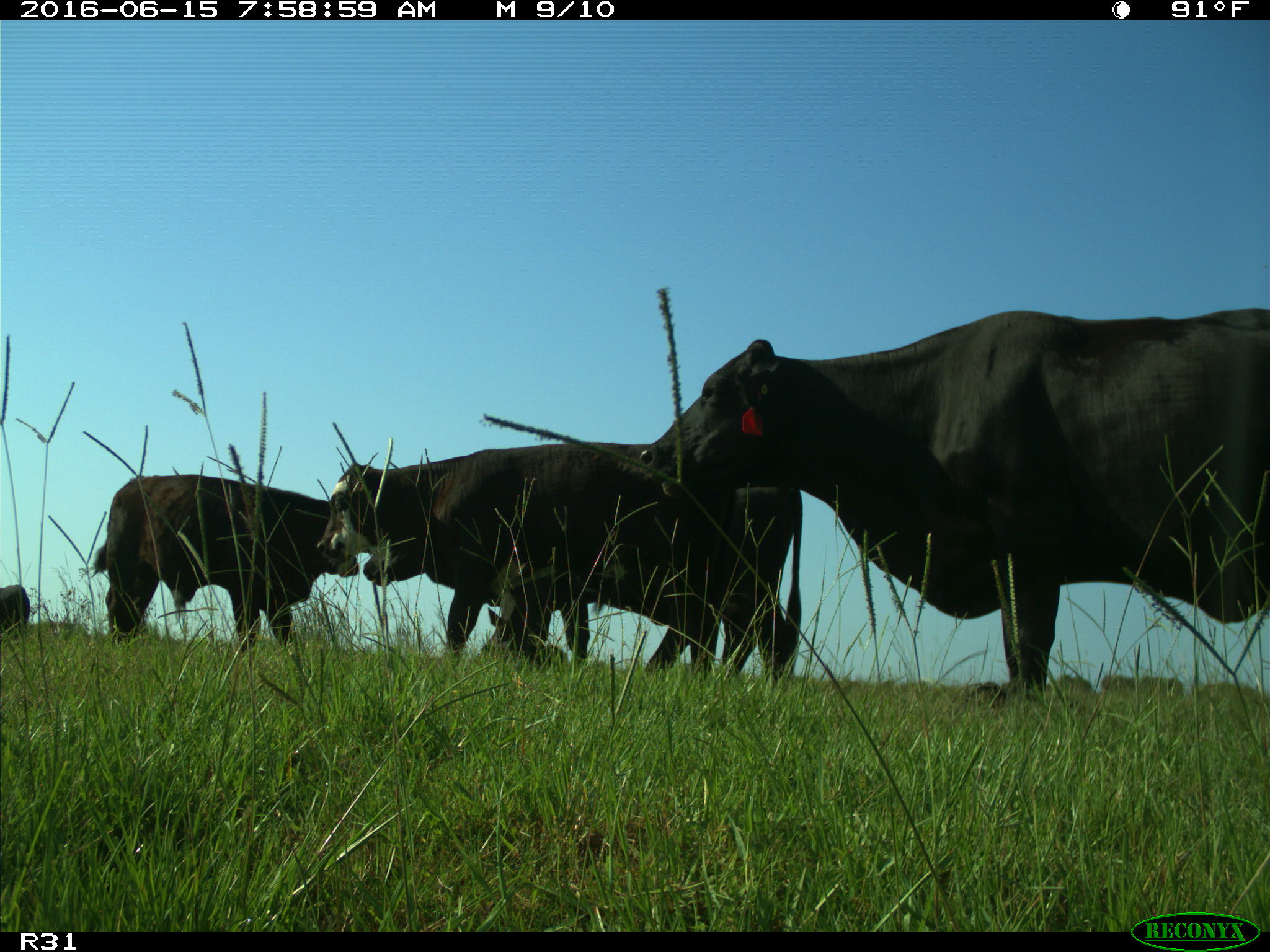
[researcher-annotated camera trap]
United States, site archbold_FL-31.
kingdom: Animalia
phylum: Chordata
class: Mammalia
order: Artiodactyla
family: Bovidae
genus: Bos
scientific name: Bos taurus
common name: domestic cow